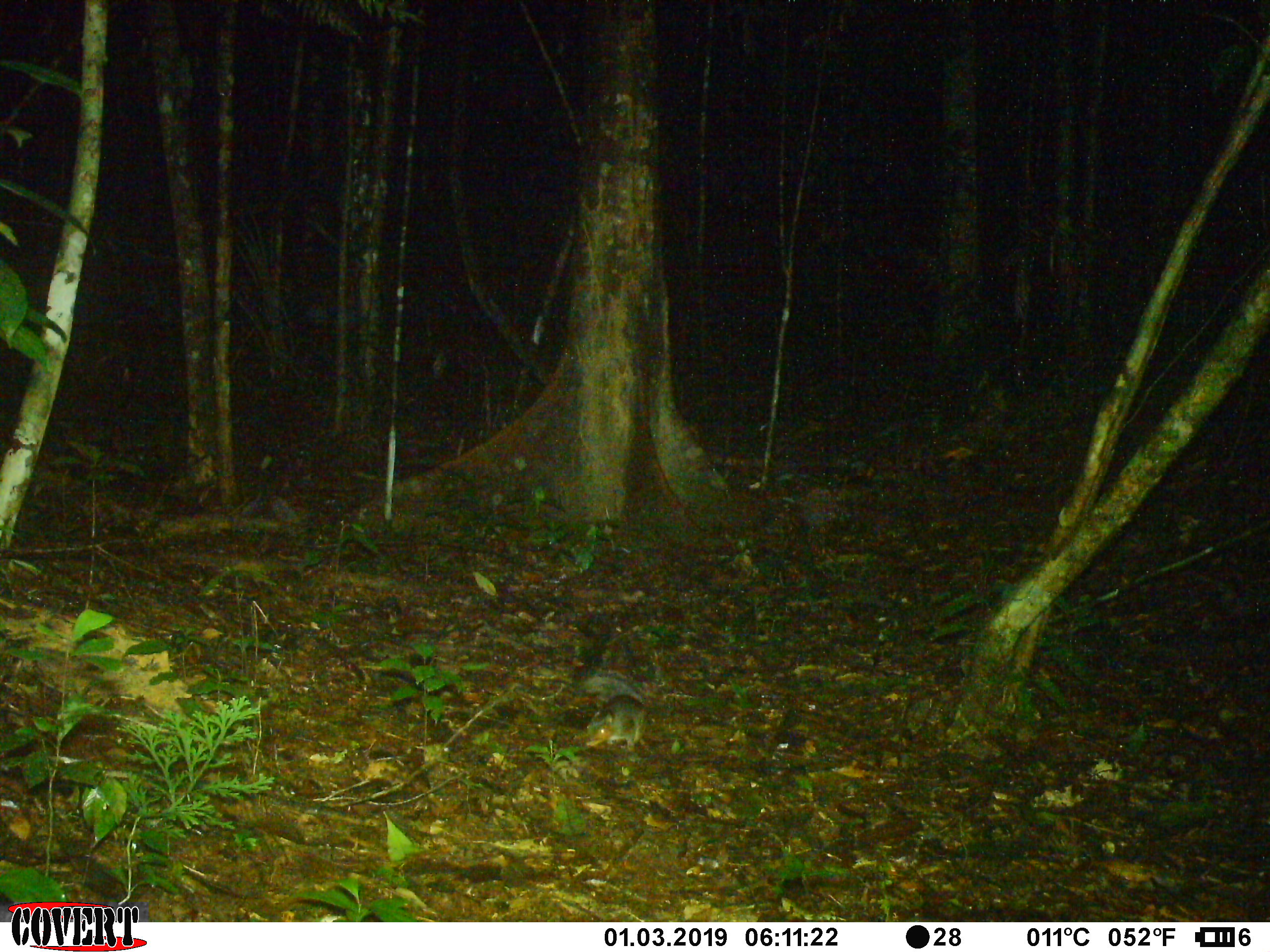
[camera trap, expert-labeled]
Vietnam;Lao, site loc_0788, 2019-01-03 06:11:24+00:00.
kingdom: Animalia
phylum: Chordata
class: Mammalia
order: Rodentia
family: Sciuridae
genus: Dremomys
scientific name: Dremomys rufigenis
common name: red-cheeked squirrel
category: red cheeked squirrel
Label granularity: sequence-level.